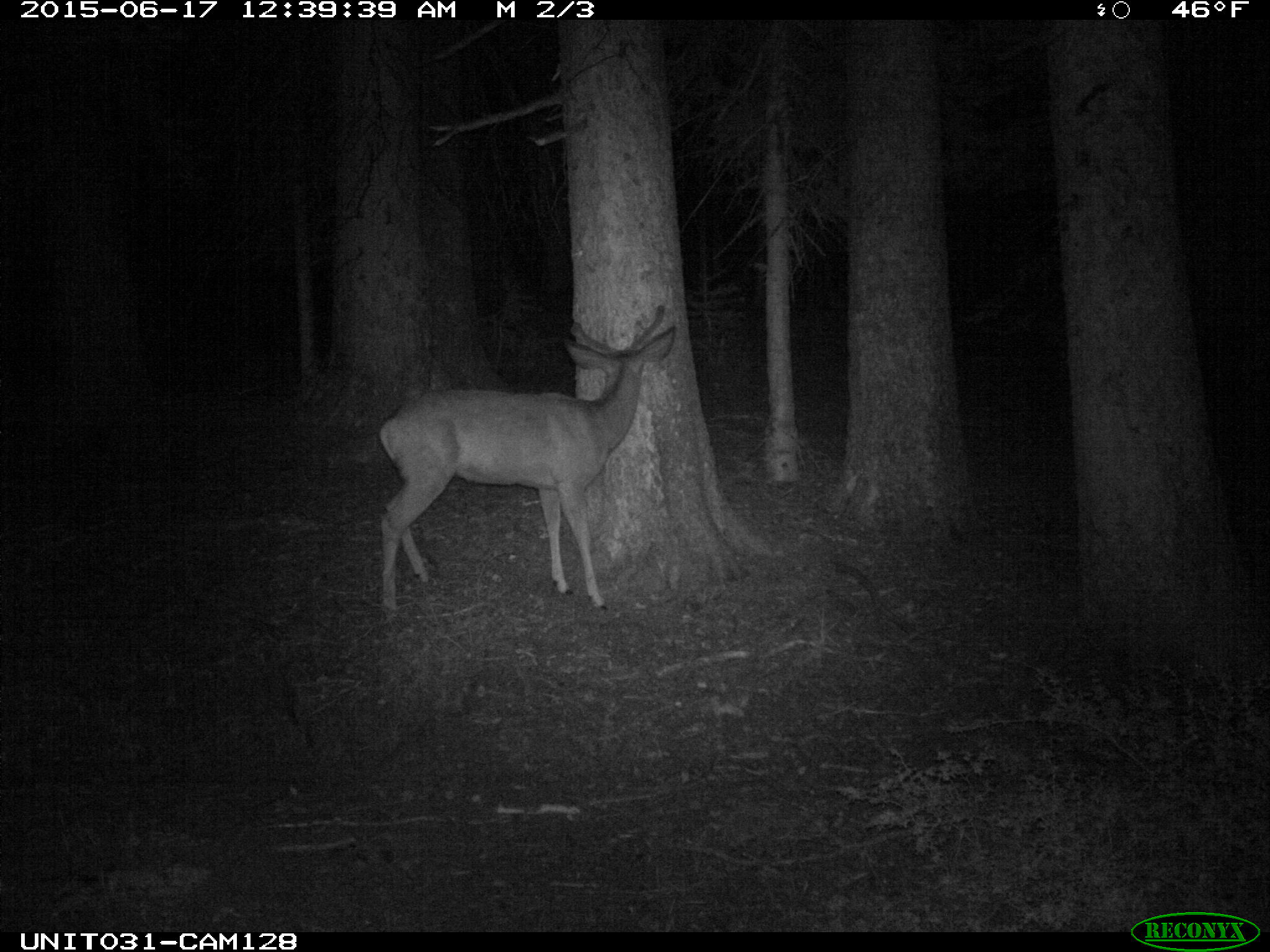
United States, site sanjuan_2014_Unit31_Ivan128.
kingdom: Animalia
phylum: Chordata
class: Mammalia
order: Artiodactyla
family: Cervidae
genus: Odocoileus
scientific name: Odocoileus hemionus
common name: mule deer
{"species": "Odocoileus hemionus (mule deer)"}